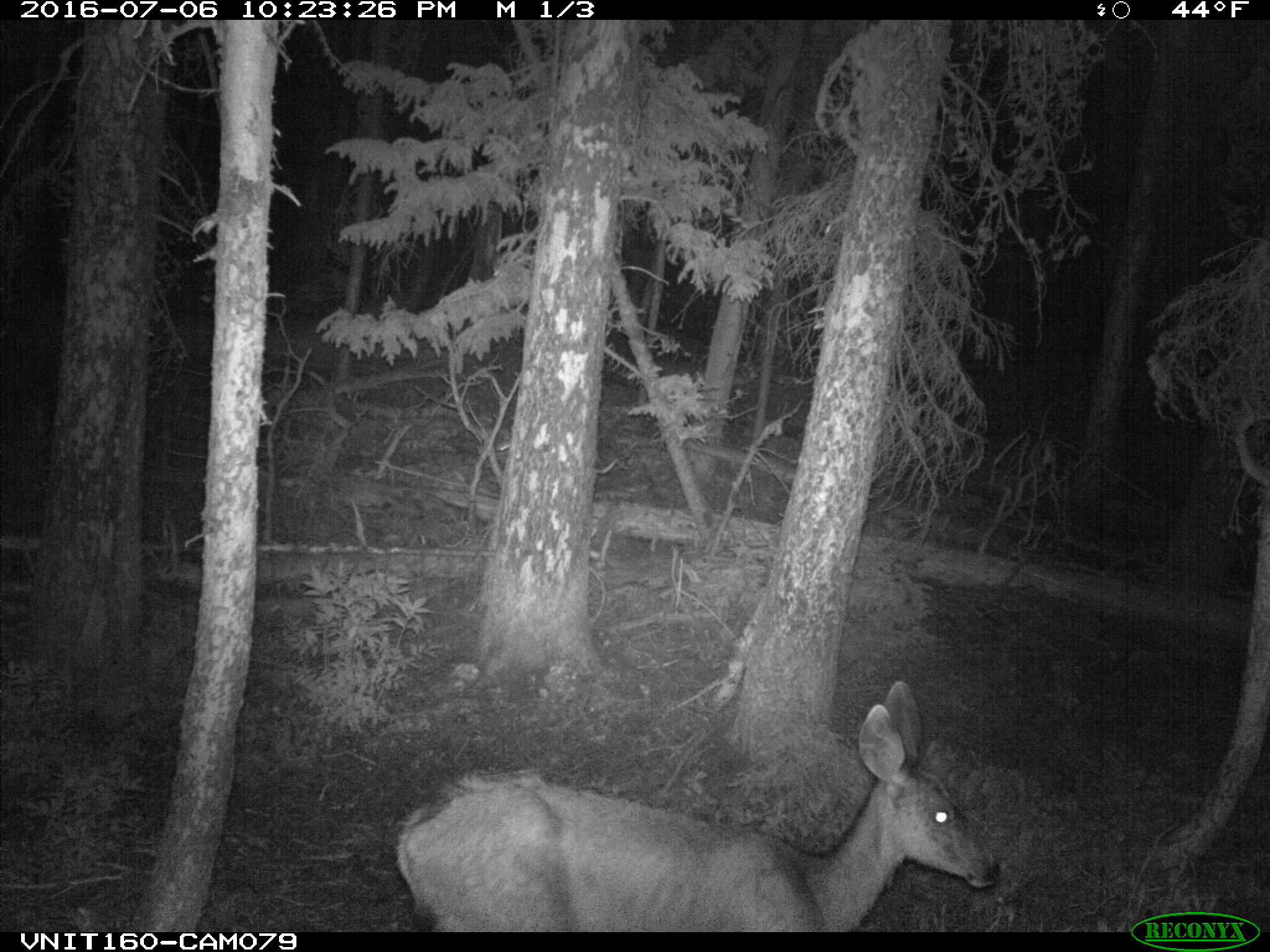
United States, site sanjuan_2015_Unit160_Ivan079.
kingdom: Animalia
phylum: Chordata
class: Mammalia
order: Artiodactyla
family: Cervidae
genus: Odocoileus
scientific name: Odocoileus hemionus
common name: mule deer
Odocoileus hemionus (mule deer).